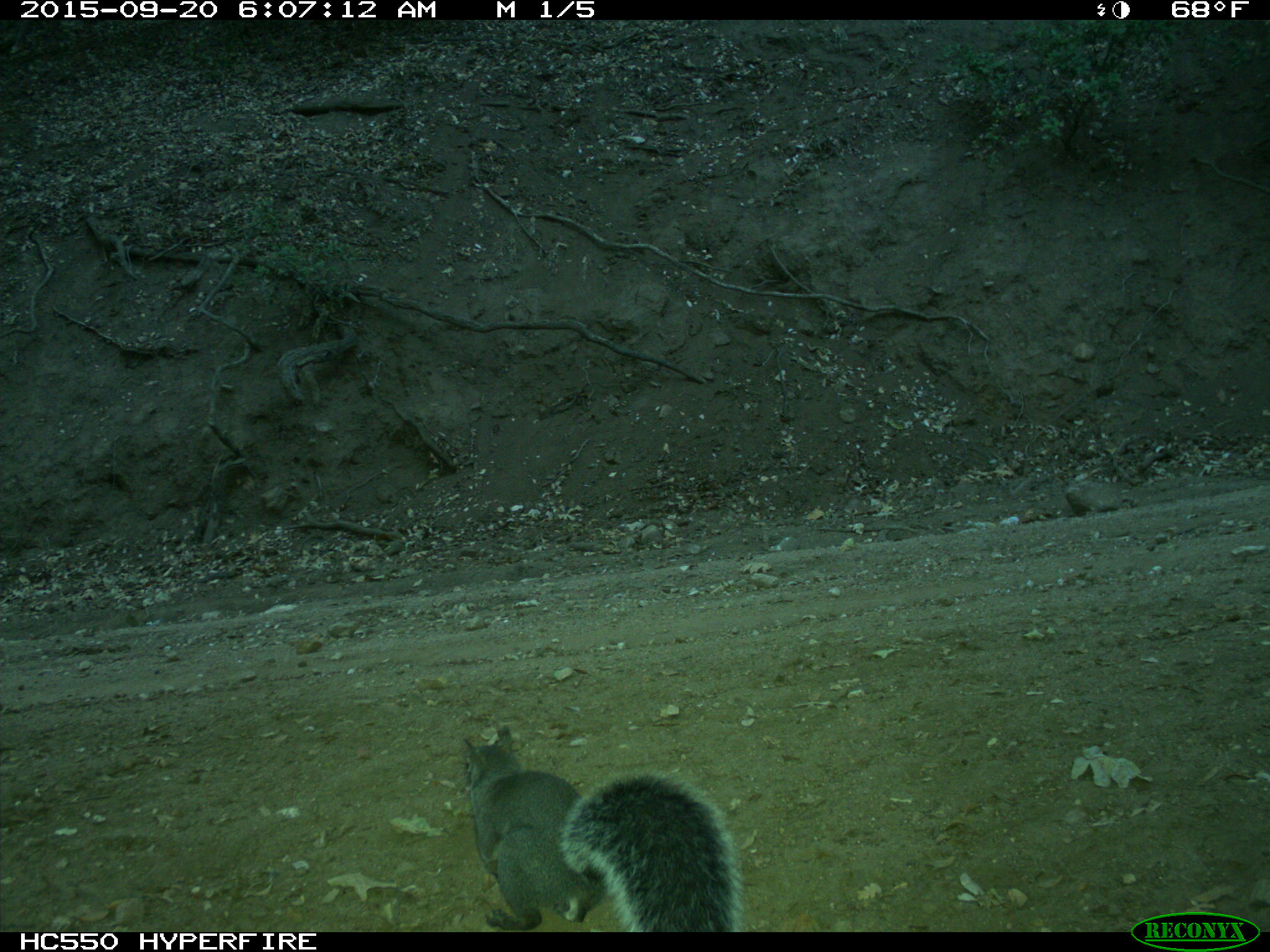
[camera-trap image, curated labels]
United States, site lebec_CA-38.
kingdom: Animalia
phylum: Chordata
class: Mammalia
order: Rodentia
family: Sciuridae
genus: Sciurus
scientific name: Sciurus carolinensis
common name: eastern gray squirrel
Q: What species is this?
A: Sciurus carolinensis (eastern gray squirrel).